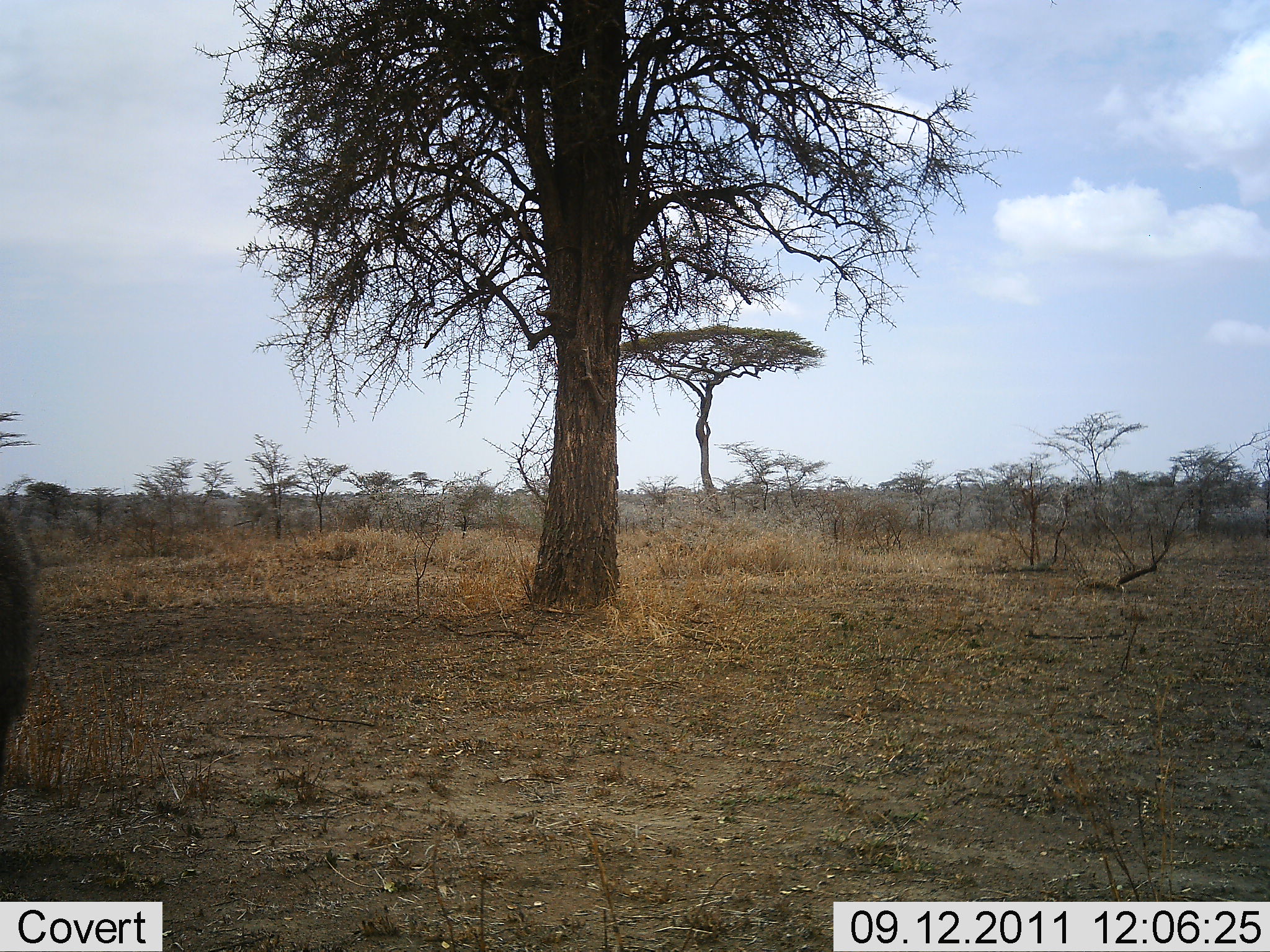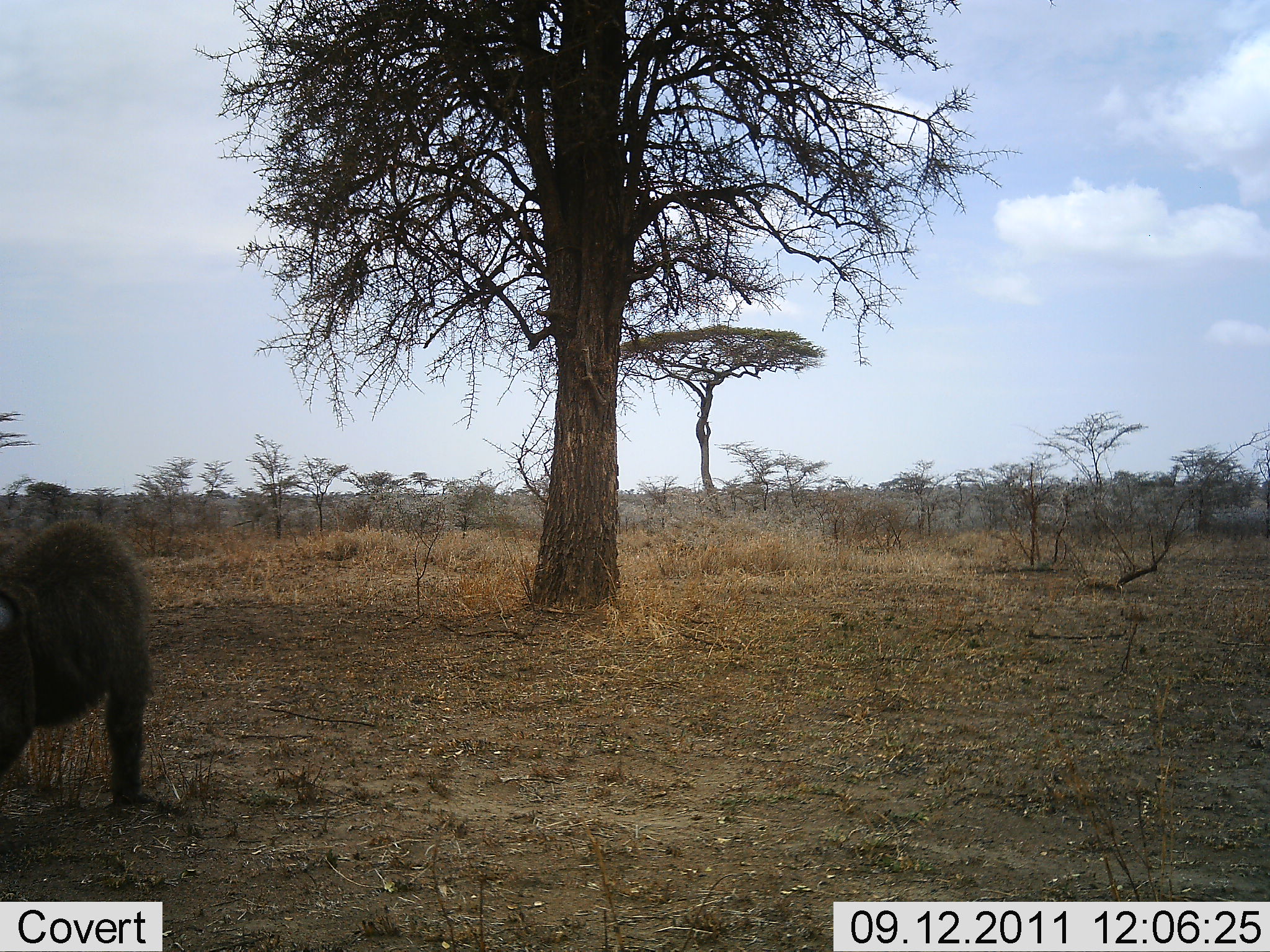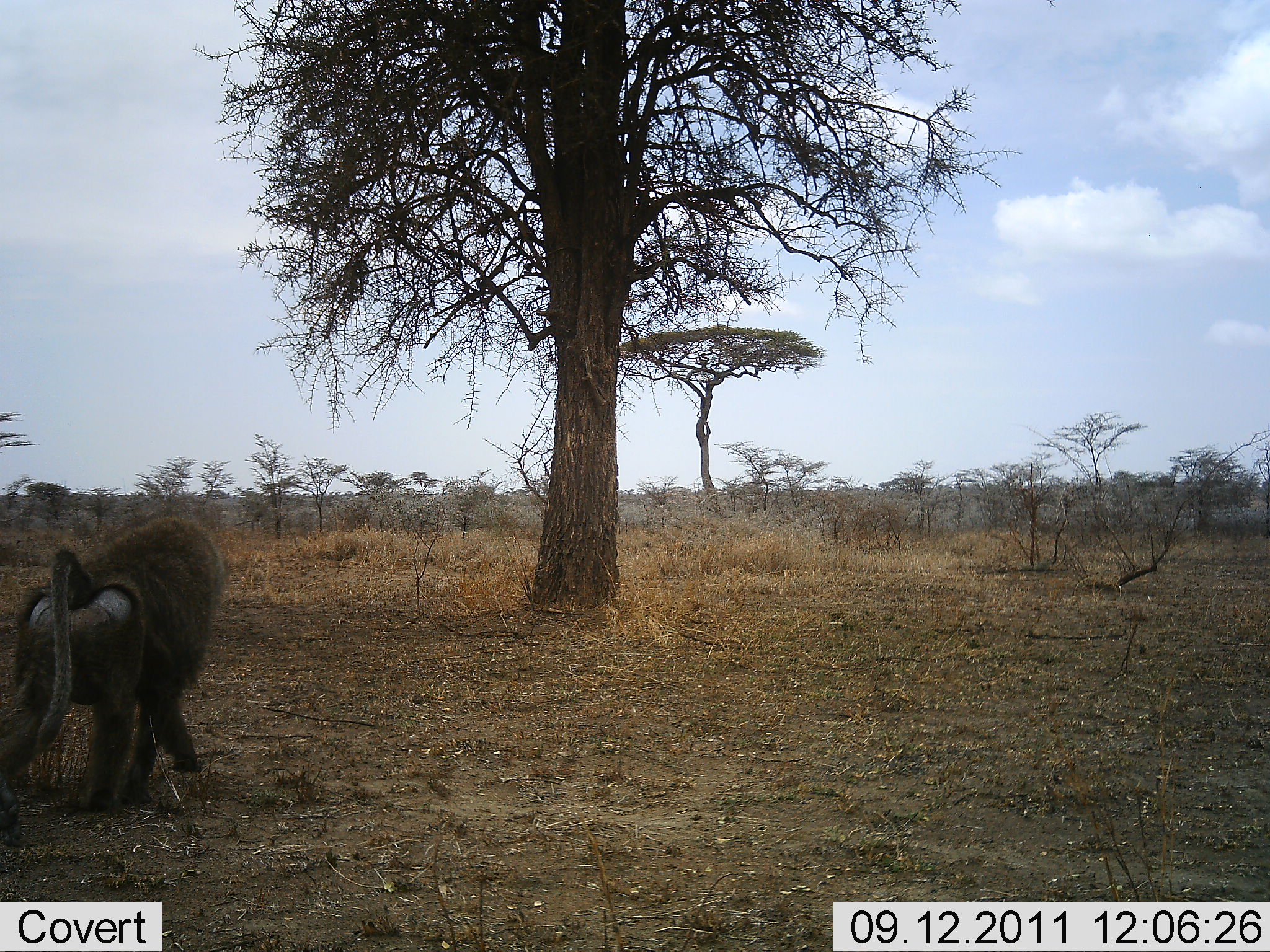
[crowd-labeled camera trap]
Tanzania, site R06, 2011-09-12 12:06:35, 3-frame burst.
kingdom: Animalia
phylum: Chordata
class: Mammalia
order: Primates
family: Cercopithecidae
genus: Papio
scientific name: Papio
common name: baboon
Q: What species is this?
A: Baboon (Papio).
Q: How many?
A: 1.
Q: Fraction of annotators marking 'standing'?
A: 9%.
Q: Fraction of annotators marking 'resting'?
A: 0%.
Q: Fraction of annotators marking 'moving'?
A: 100%.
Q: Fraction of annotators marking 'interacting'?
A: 0%.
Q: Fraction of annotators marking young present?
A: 0%.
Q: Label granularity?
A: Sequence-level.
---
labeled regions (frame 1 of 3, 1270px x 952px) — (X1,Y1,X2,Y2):
animal: (0,497,39,791)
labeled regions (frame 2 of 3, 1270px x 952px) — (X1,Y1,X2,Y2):
animal: (0,518,156,814)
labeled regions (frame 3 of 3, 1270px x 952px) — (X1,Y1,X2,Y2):
animal: (0,508,225,846)